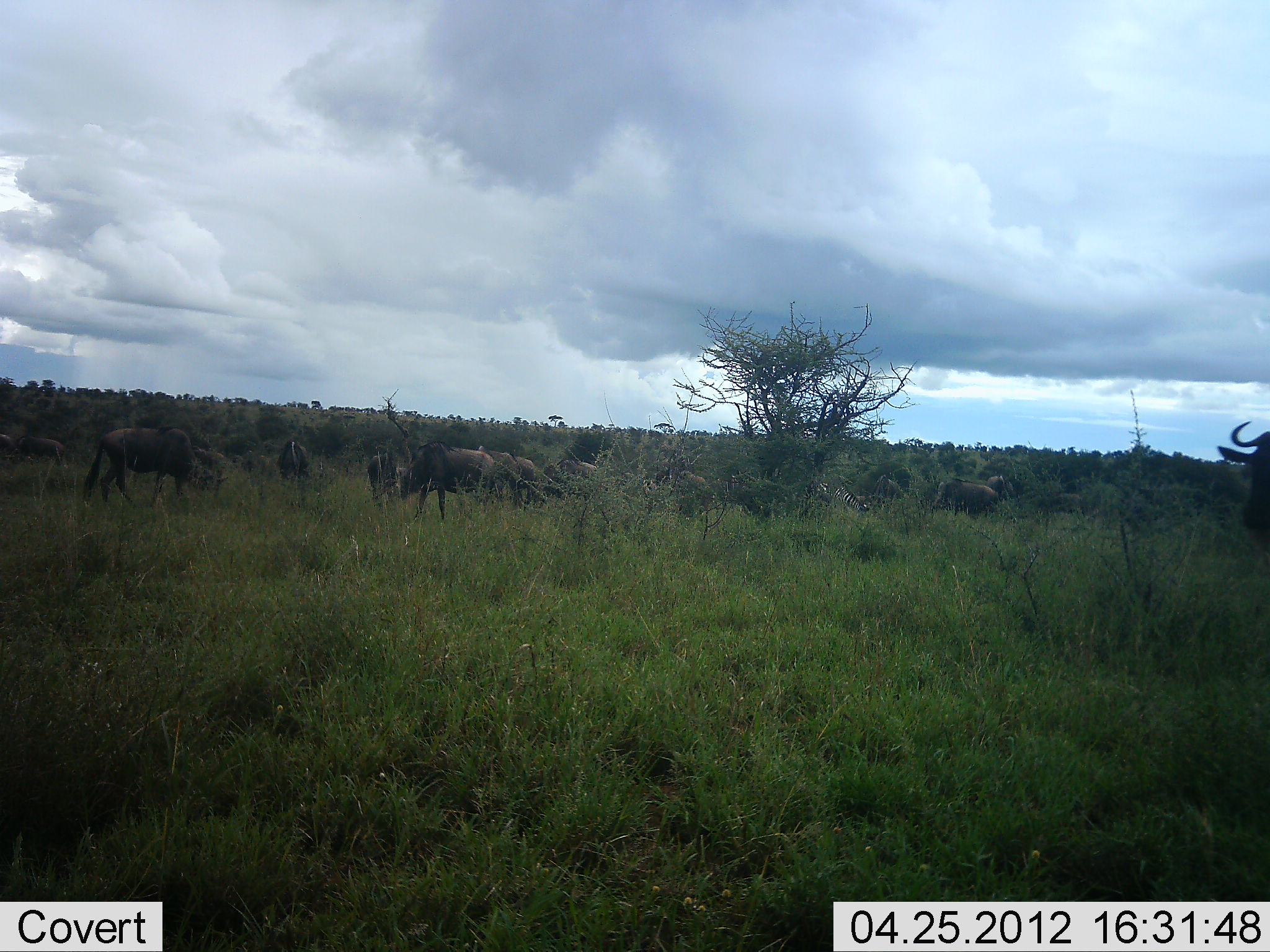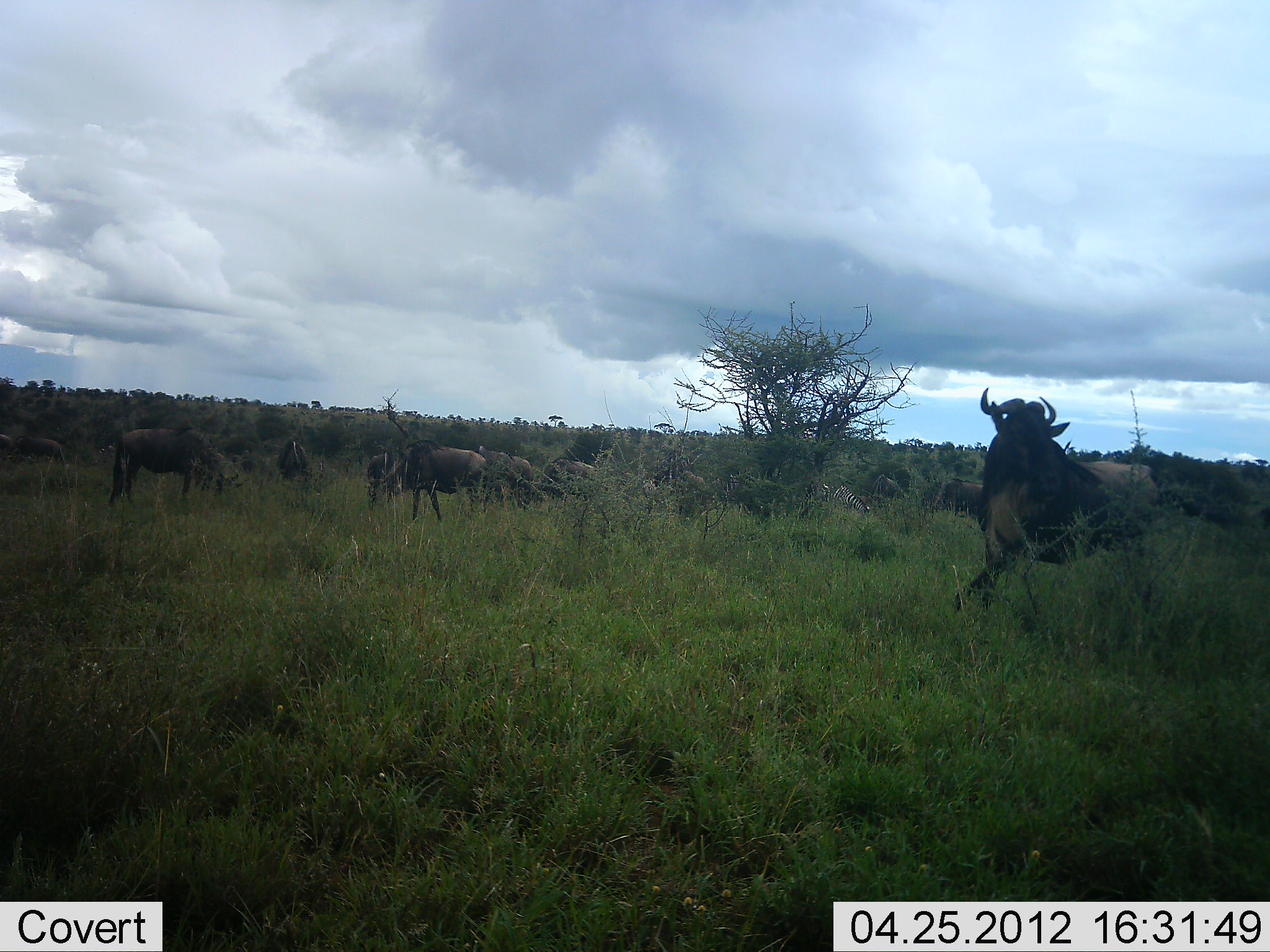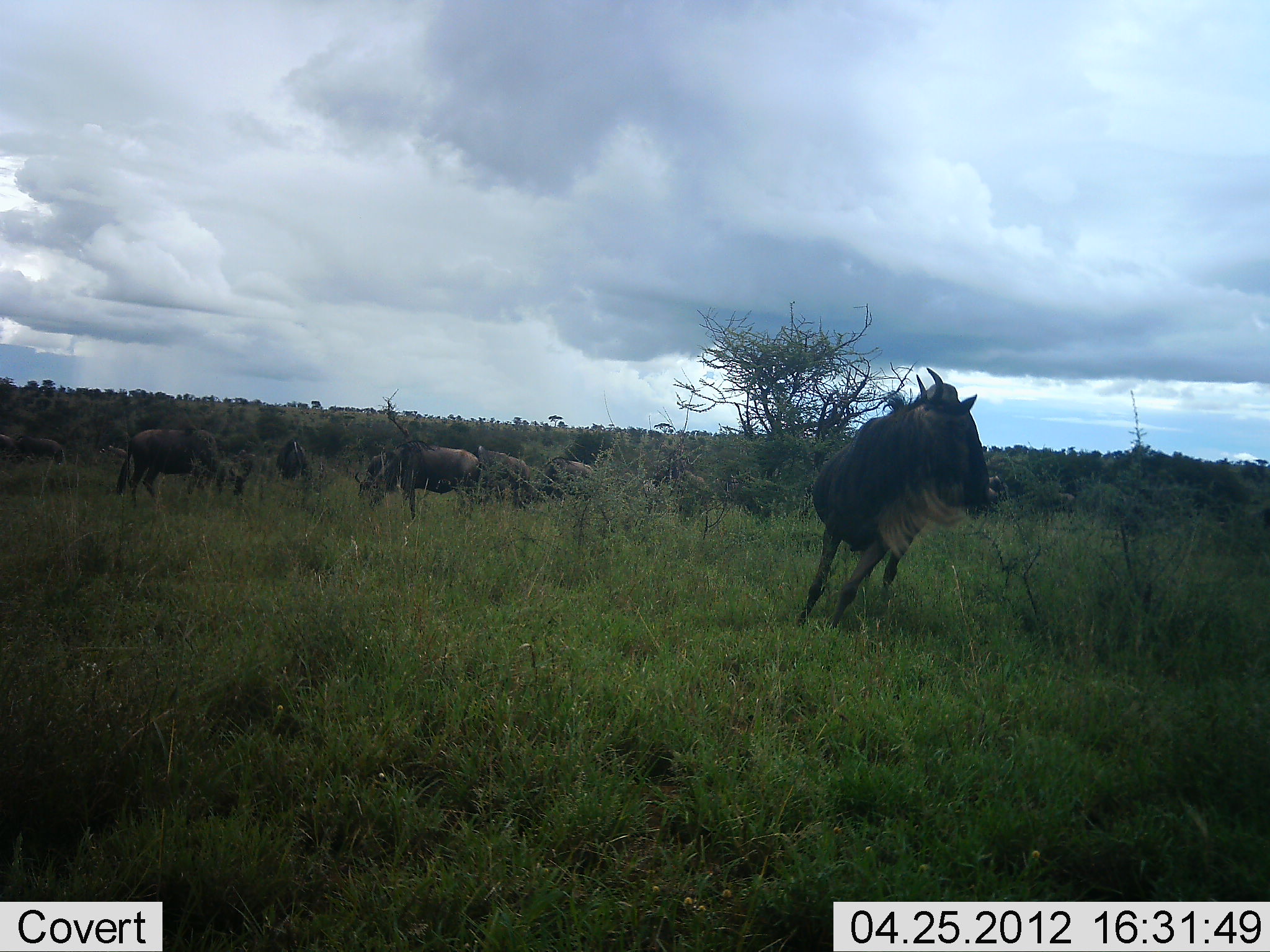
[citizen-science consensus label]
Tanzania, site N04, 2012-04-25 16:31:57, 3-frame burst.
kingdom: Animalia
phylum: Chordata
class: Mammalia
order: Artiodactyla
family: Bovidae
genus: Connochaetes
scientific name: Connochaetes taurinus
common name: blue wildebeest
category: wildebeest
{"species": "wildebeest (blue wildebeest) (Connochaetes taurinus)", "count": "11-50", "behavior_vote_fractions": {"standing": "57%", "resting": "0%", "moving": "81%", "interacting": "14%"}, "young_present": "0%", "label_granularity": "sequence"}